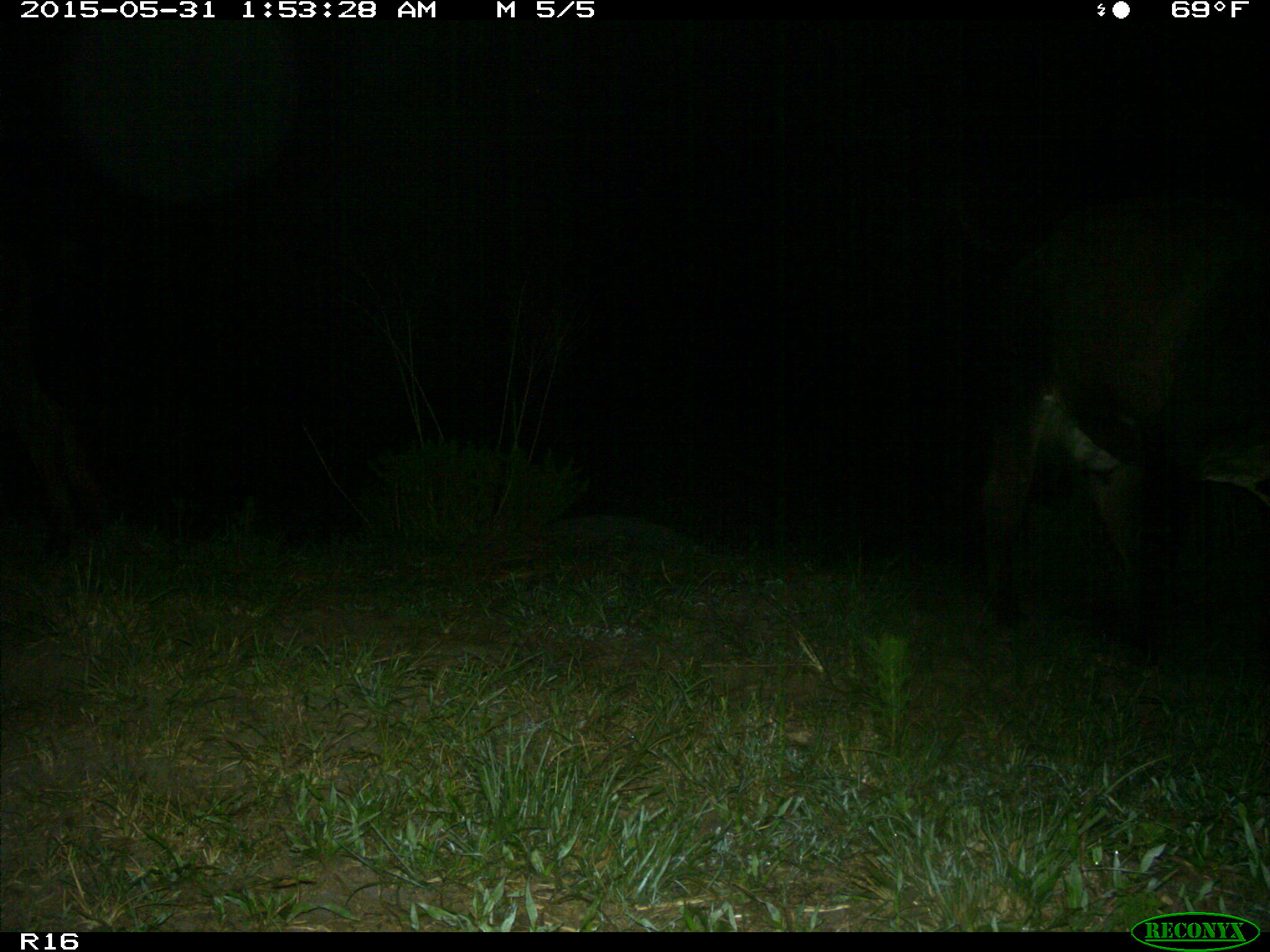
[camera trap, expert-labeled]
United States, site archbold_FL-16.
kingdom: Animalia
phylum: Chordata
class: Mammalia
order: Artiodactyla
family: Bovidae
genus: Bos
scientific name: Bos taurus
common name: domestic cow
Bos taurus (domestic cow).